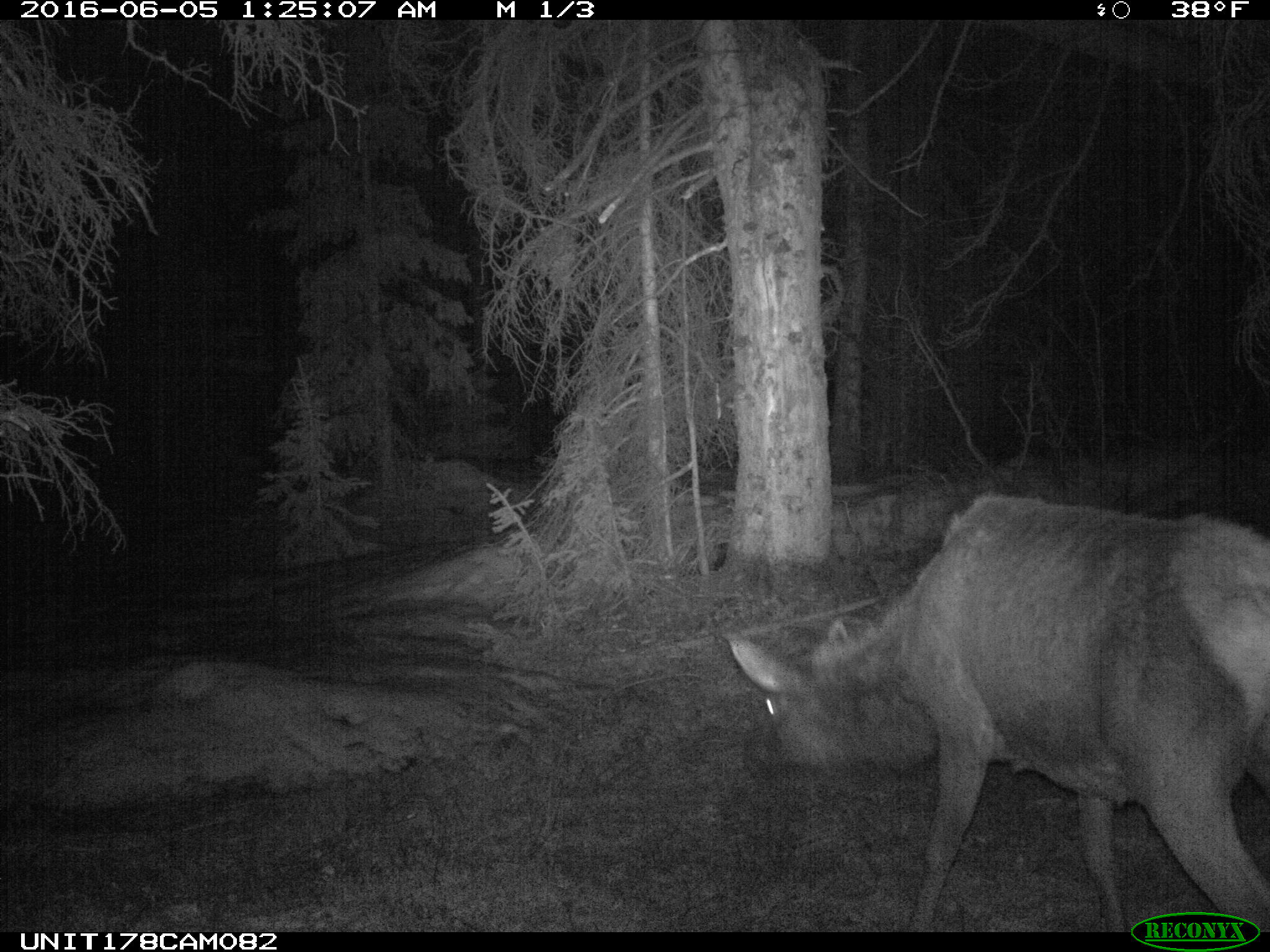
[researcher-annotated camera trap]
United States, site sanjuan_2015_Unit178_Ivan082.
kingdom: Animalia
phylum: Chordata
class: Mammalia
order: Artiodactyla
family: Cervidae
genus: Cervus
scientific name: Cervus elaphus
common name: red deer